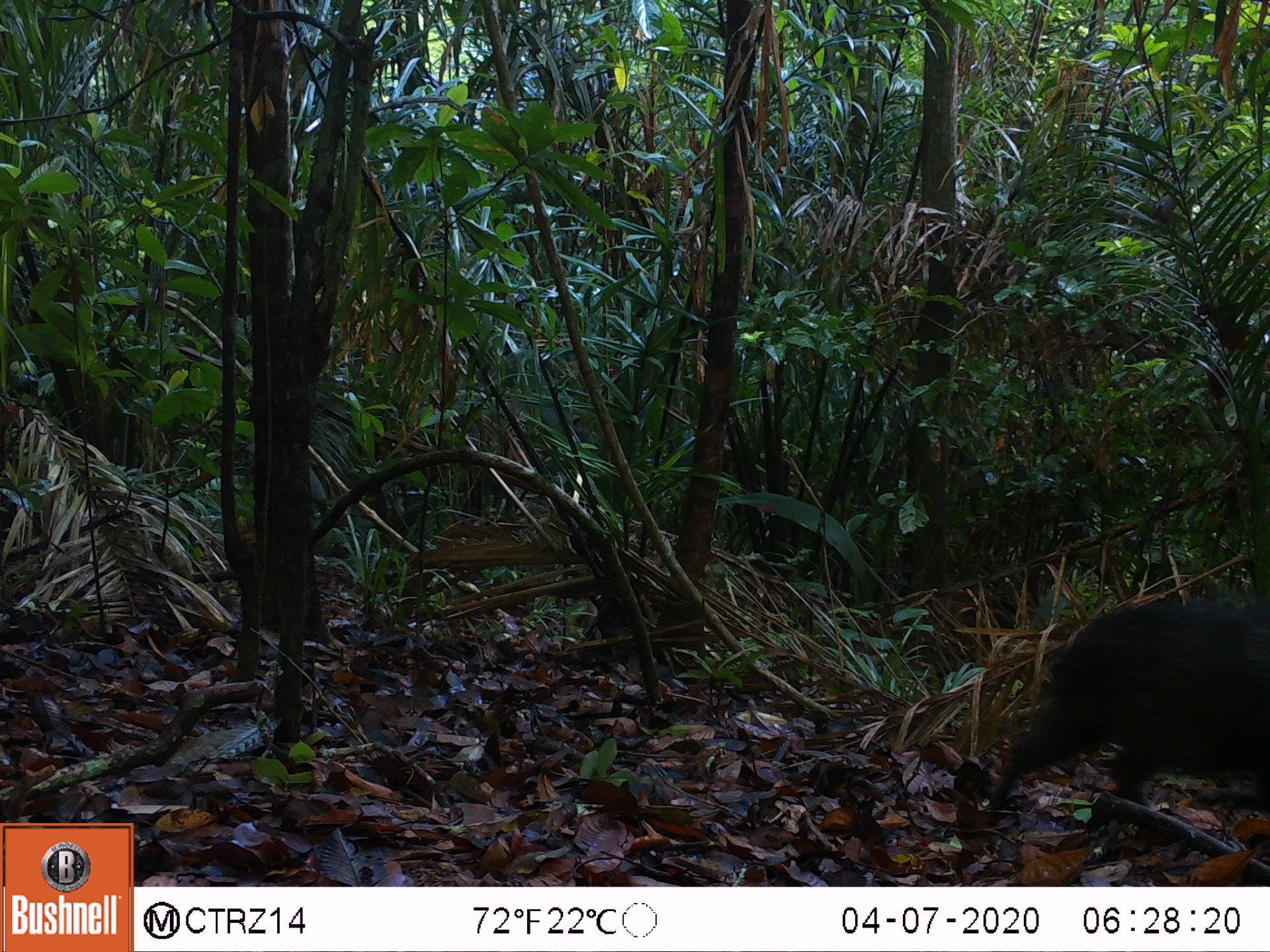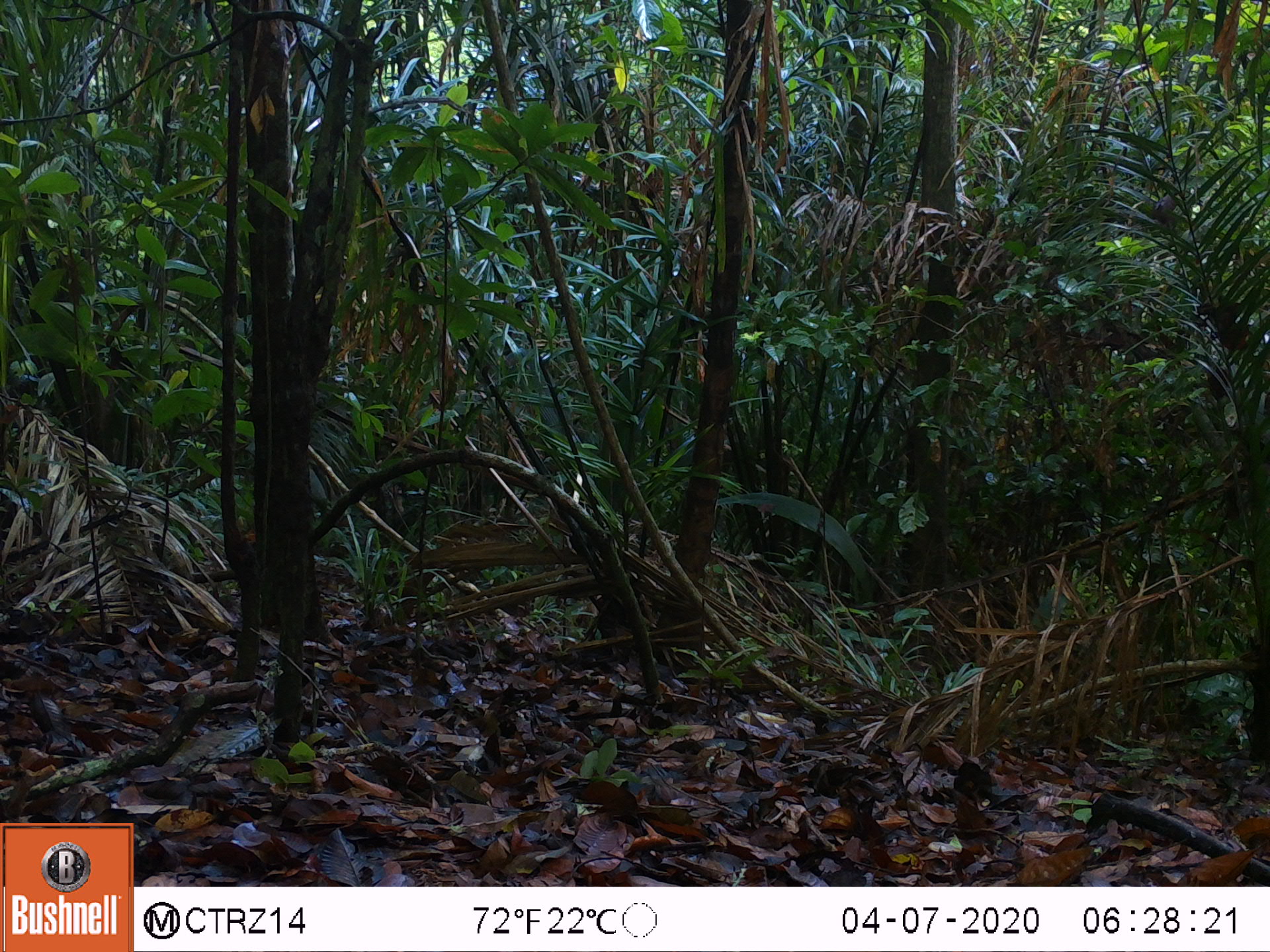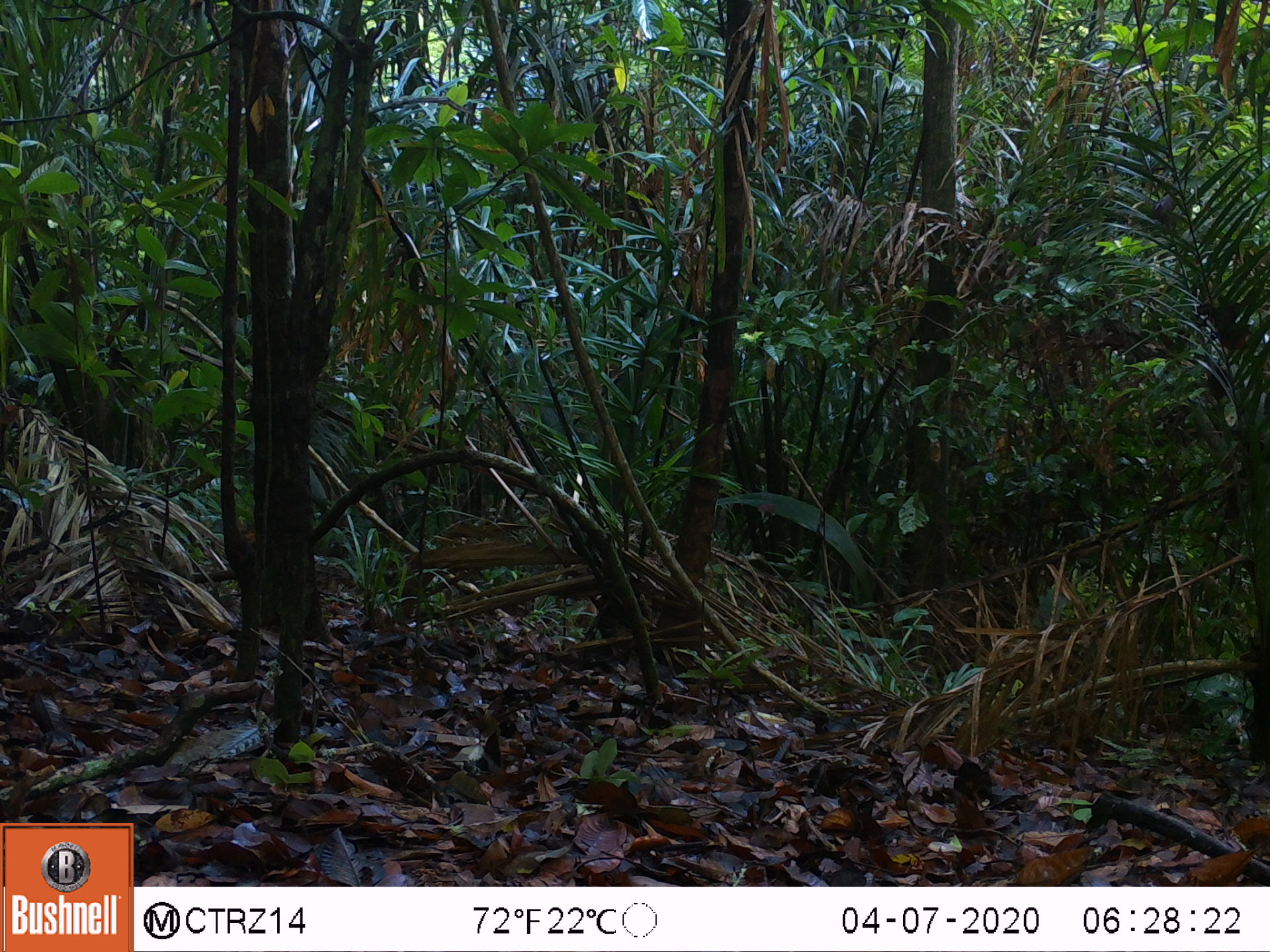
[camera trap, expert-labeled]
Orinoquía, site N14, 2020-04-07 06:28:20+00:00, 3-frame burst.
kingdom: Animalia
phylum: Chordata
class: Mammalia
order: Artiodactyla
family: Tayassuidae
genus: Pecari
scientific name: Pecari tajacu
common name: collared peccary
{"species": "collared peccary (Pecari tajacu)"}